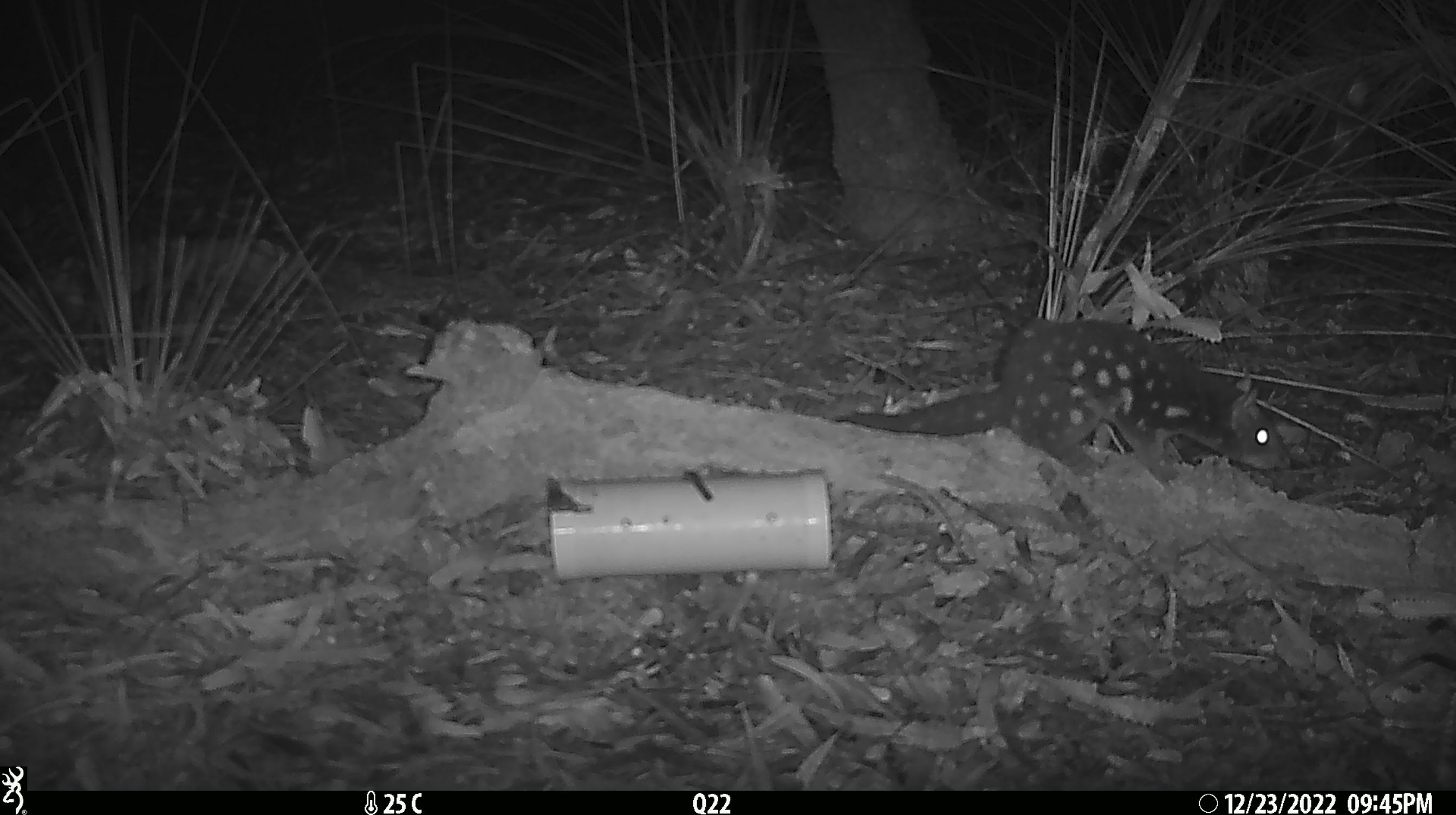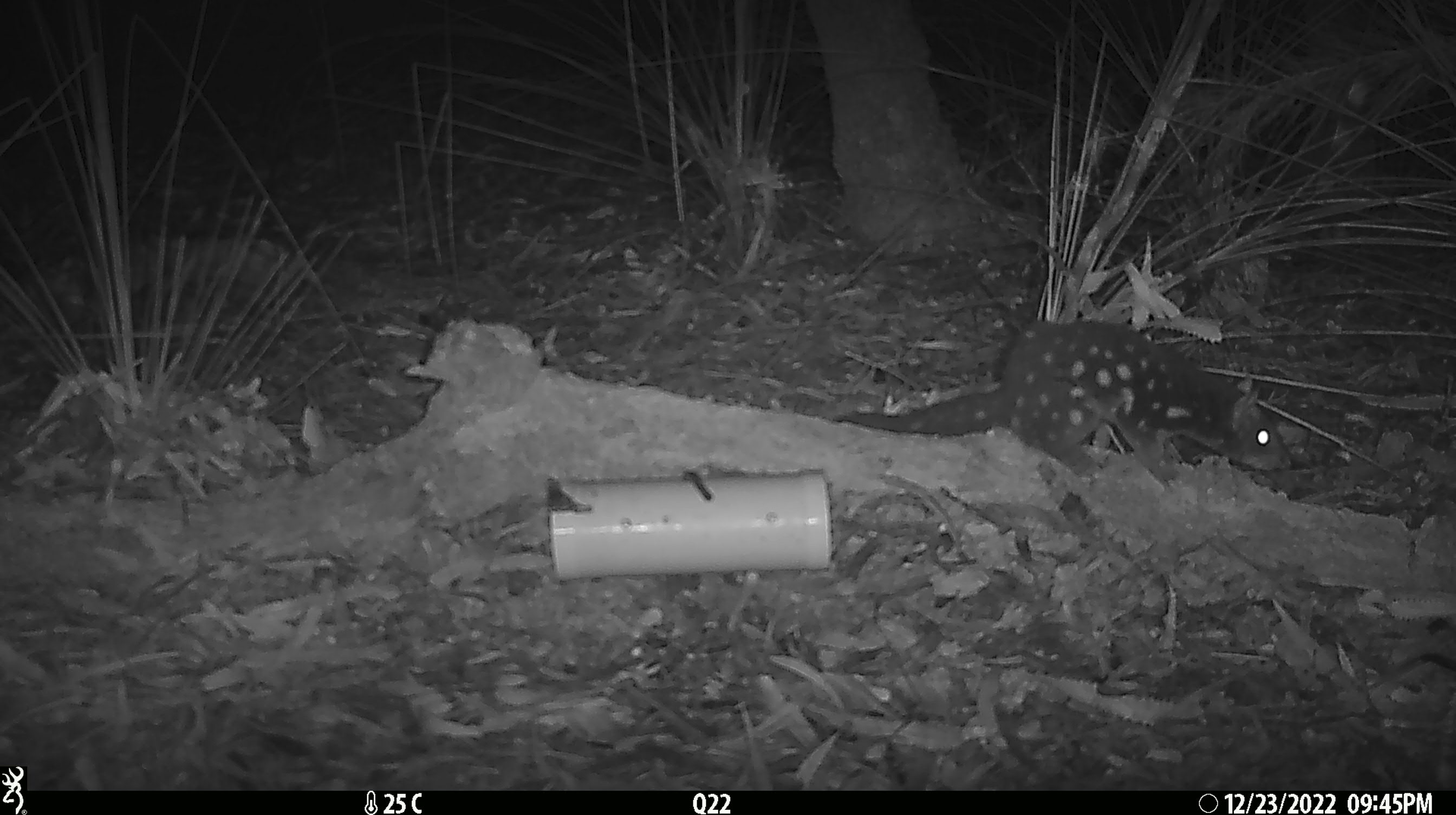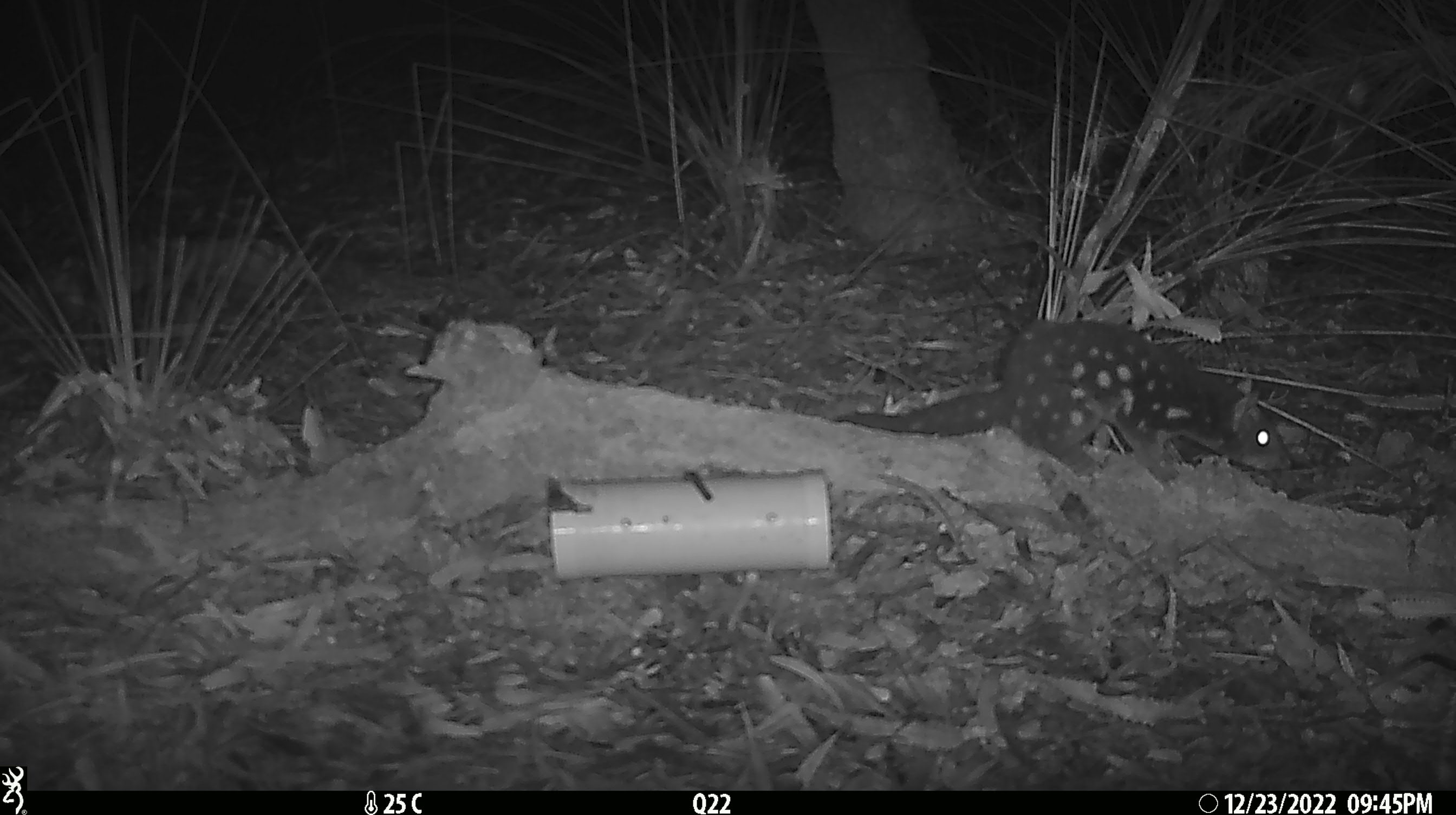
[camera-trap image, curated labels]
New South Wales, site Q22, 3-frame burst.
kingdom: Animalia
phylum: Chordata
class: Mammalia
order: Dasyuromorphia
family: Dasyuridae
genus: Dasyurus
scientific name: Dasyurus maculatus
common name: spotted-tailed quoll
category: quoll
Quoll (spotted-tailed quoll) (Dasyurus maculatus).